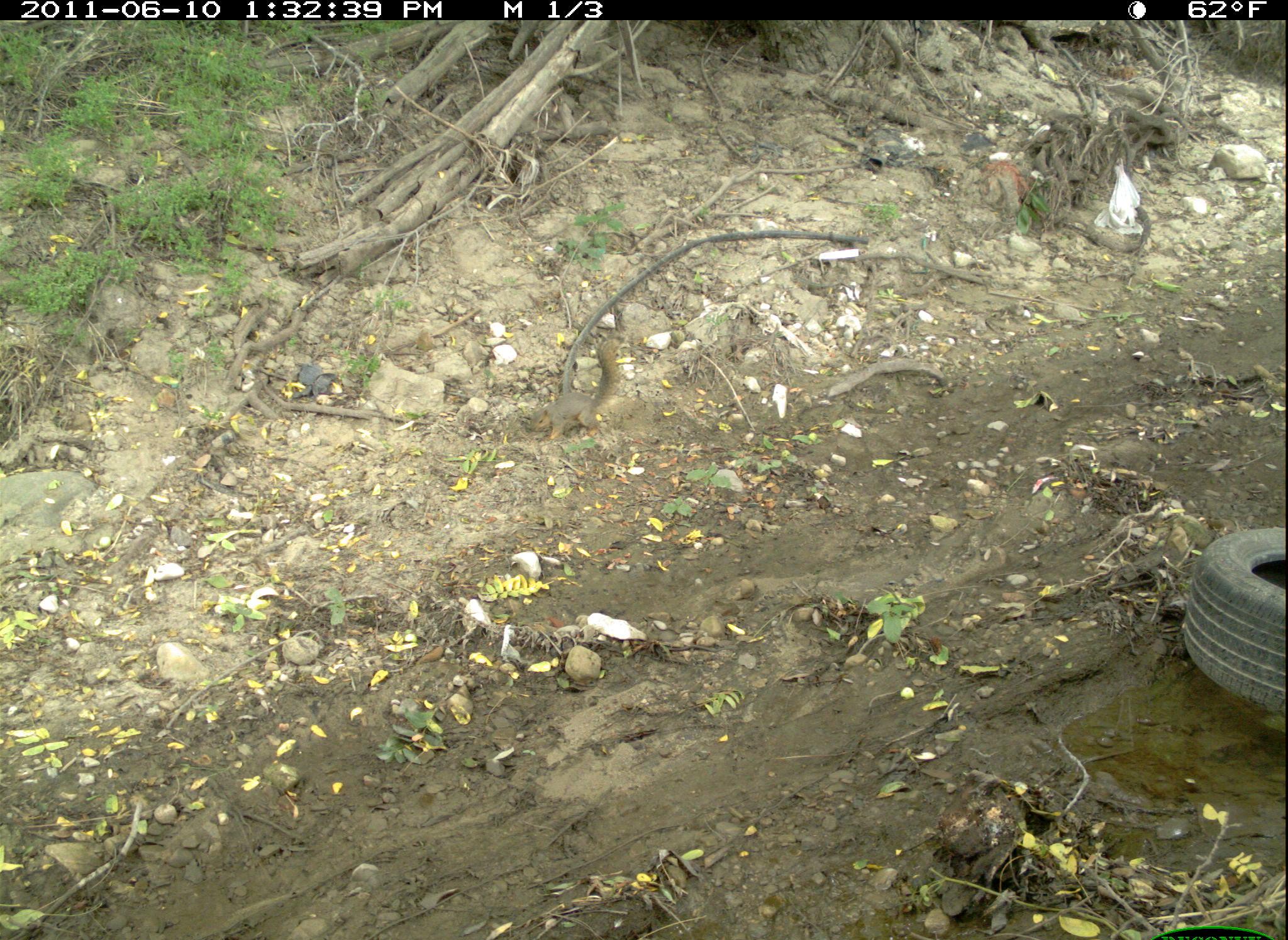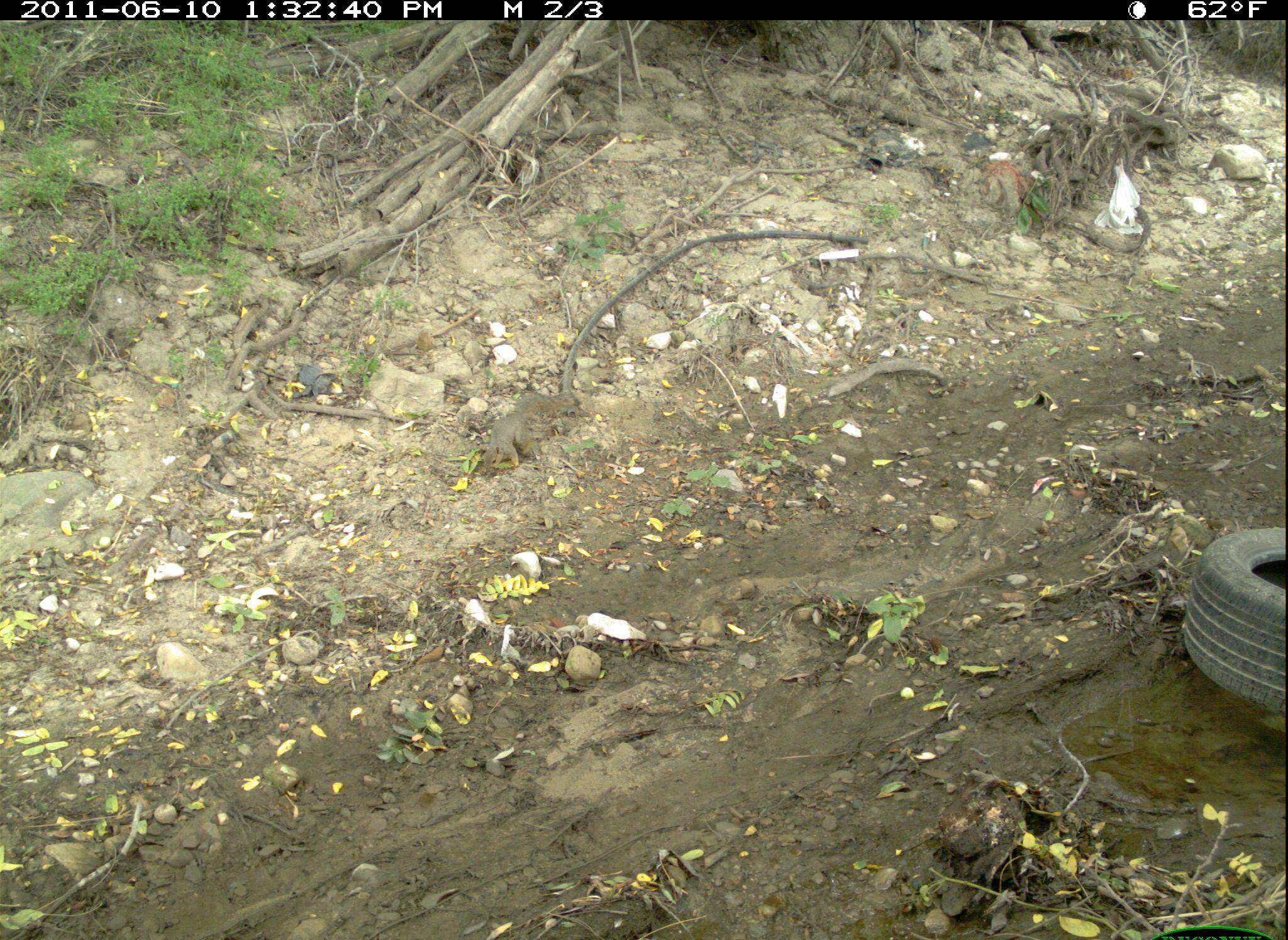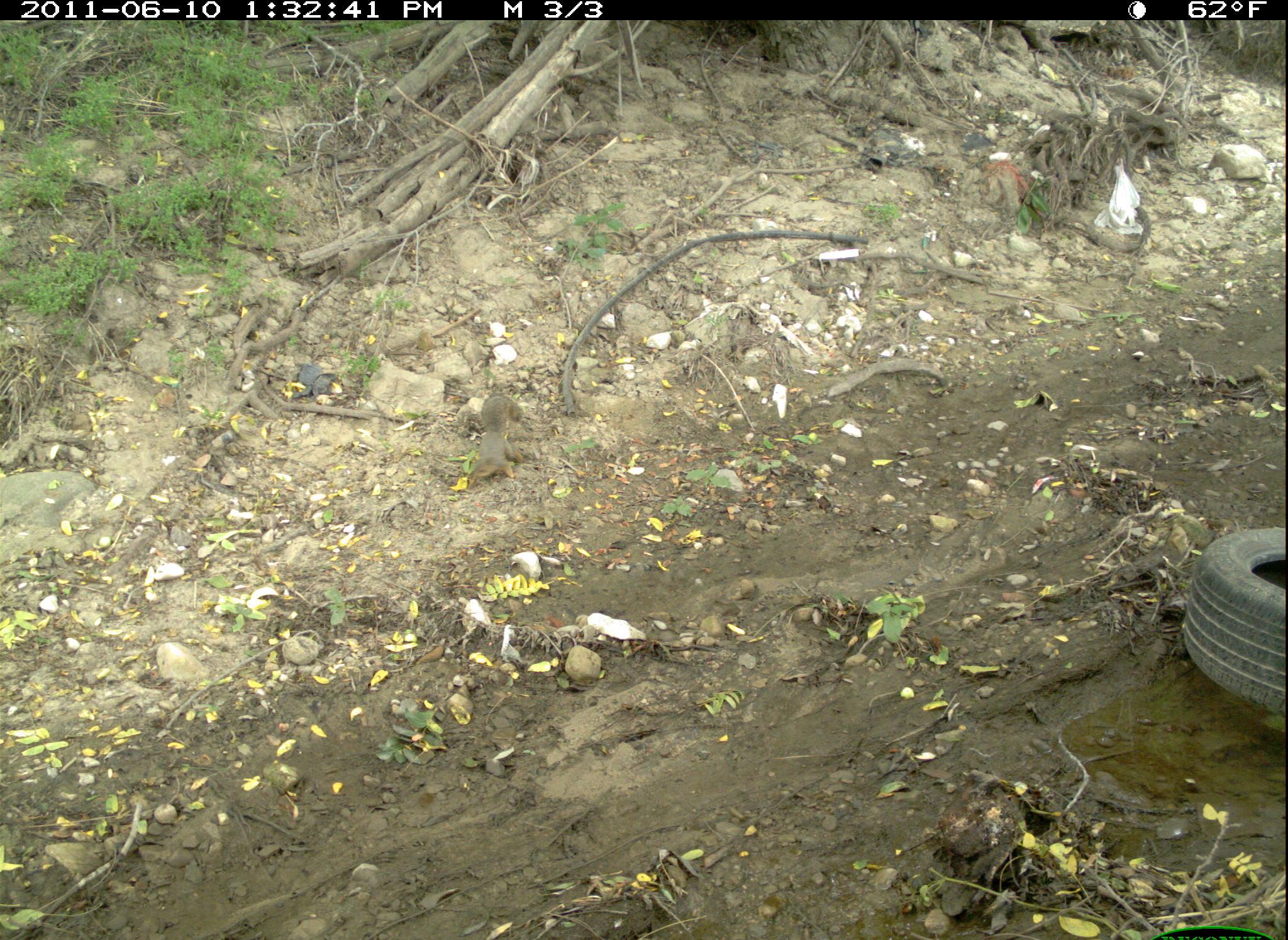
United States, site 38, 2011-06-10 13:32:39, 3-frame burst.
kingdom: Animalia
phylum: Chordata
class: Mammalia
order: Rodentia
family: Sciuridae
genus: Sciurus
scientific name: Sciurus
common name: squirrel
Squirrel (Sciurus).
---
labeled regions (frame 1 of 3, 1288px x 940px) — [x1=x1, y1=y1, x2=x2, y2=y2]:
squirrel: [x1=518, y1=329, x2=628, y2=449]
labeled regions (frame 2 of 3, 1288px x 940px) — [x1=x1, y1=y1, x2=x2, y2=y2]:
squirrel: [x1=470, y1=388, x2=596, y2=485]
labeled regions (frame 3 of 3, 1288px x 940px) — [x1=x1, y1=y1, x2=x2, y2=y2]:
squirrel: [x1=459, y1=391, x2=533, y2=493]